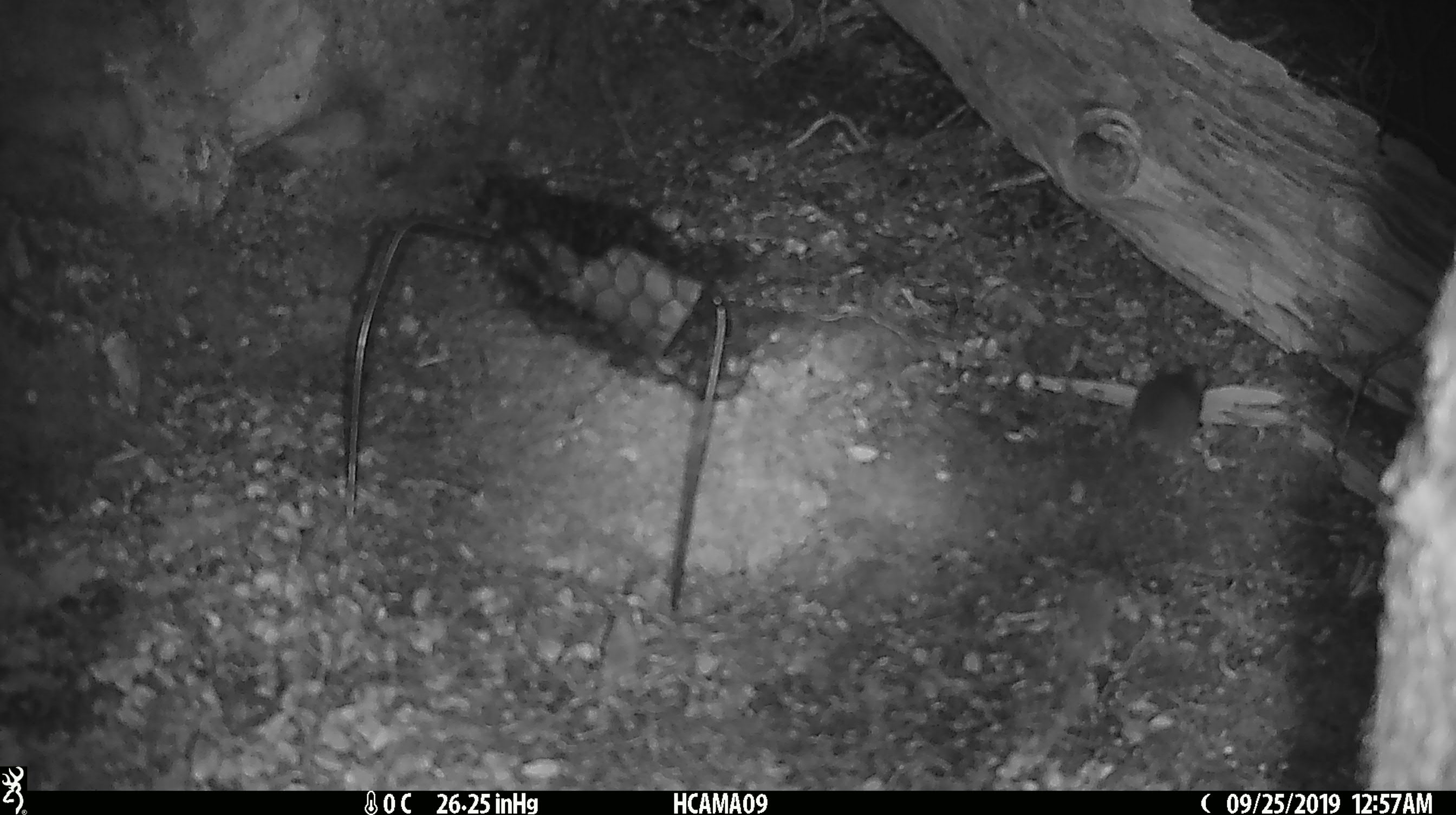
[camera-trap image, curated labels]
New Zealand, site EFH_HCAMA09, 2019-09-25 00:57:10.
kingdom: Animalia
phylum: Chordata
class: Mammalia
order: Rodentia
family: Muridae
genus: Mus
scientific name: Mus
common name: mouse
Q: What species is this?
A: Mouse (Mus).